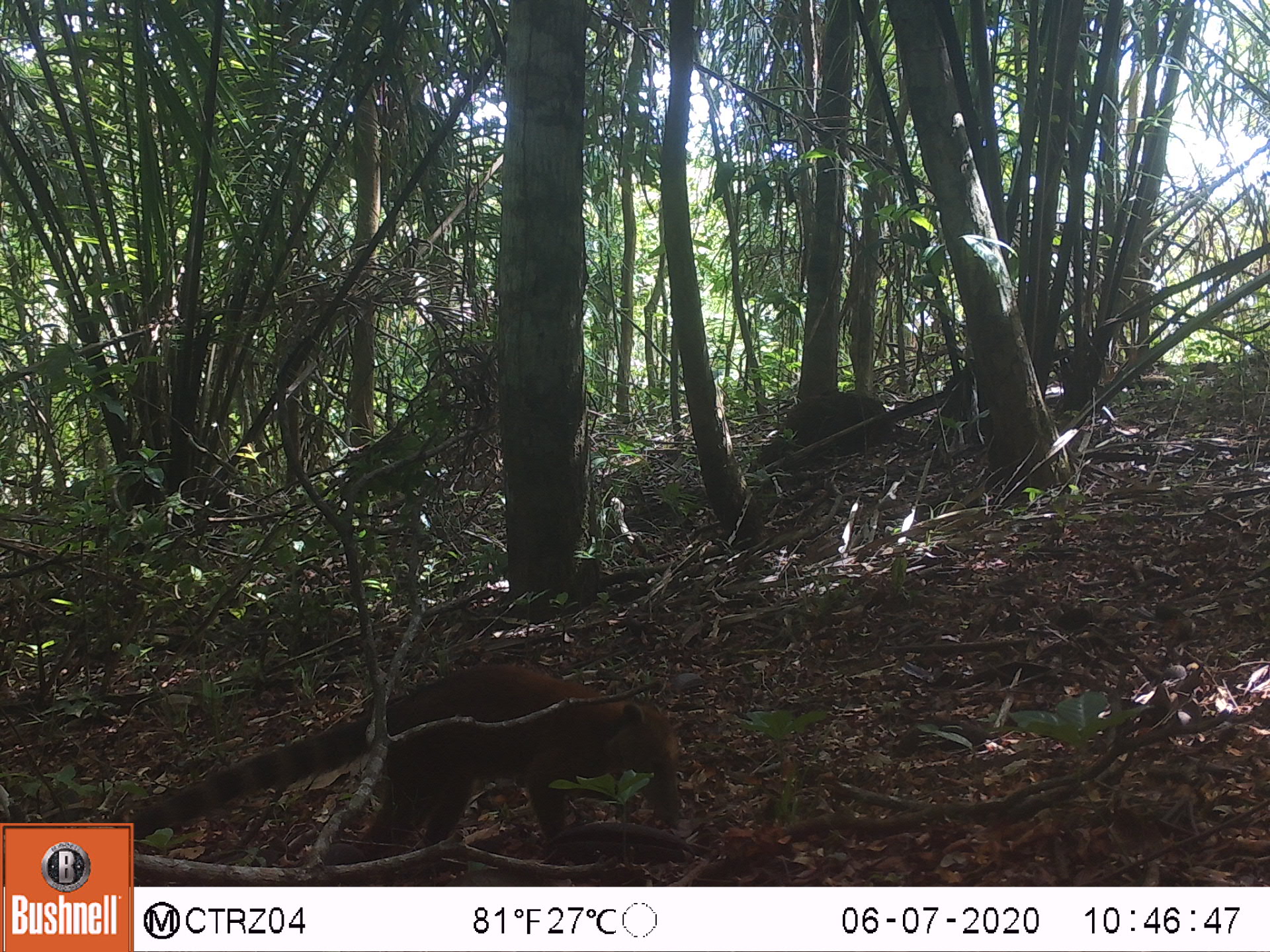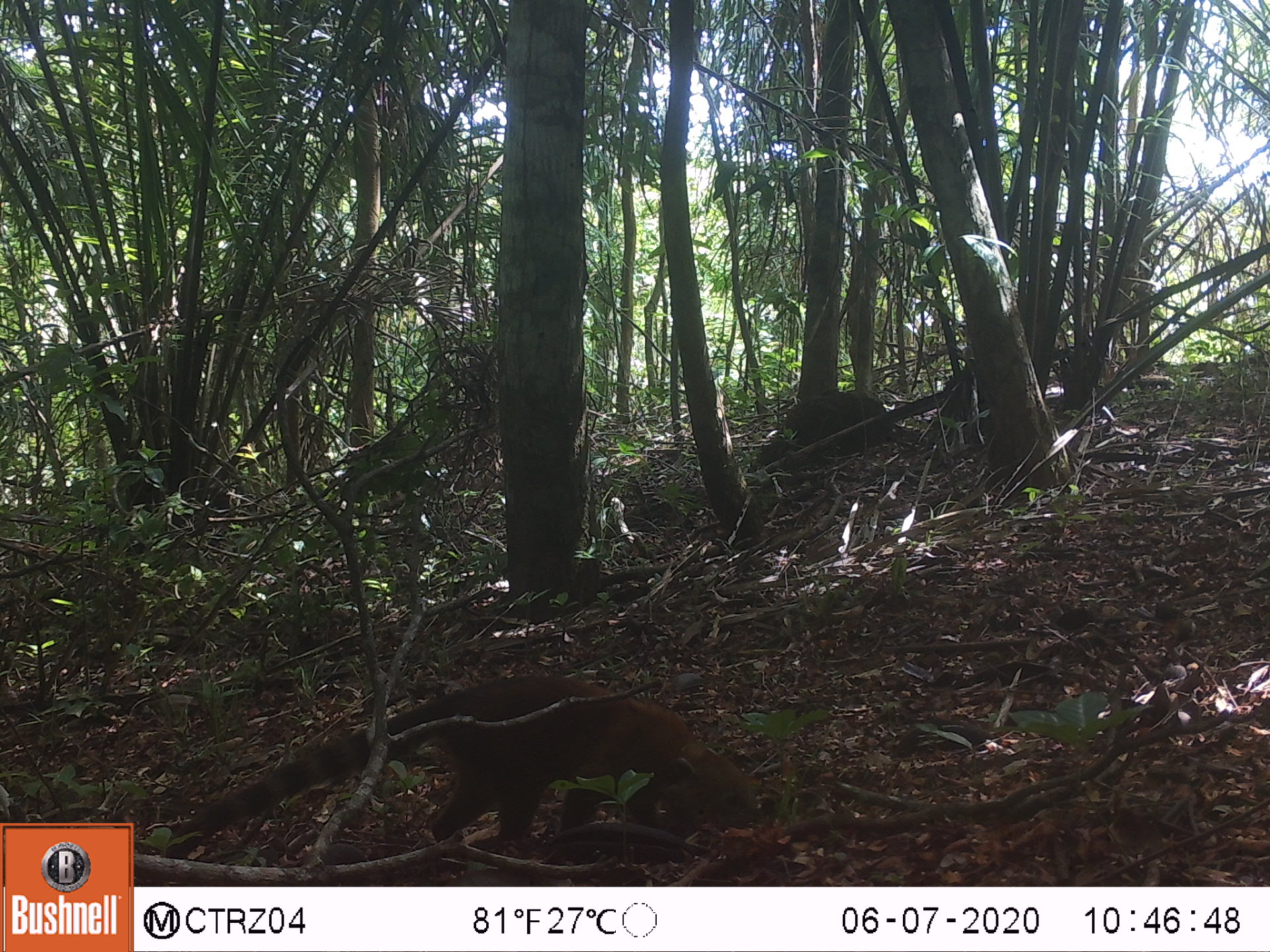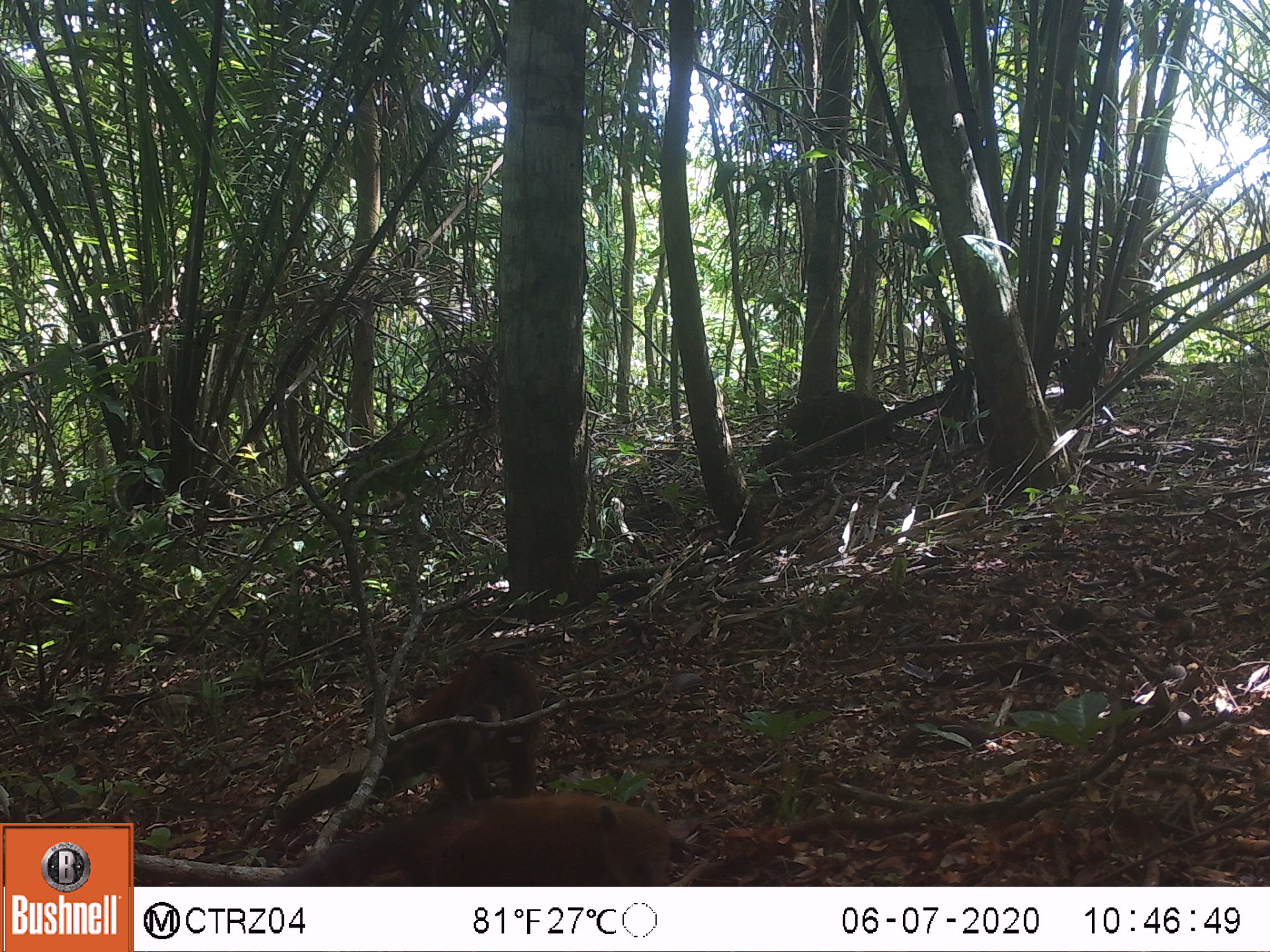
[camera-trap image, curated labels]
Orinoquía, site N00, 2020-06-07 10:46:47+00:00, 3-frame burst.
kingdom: Animalia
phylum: Chordata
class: Mammalia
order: Carnivora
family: Procyonidae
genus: Nasua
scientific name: Nasua nasua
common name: south american coati